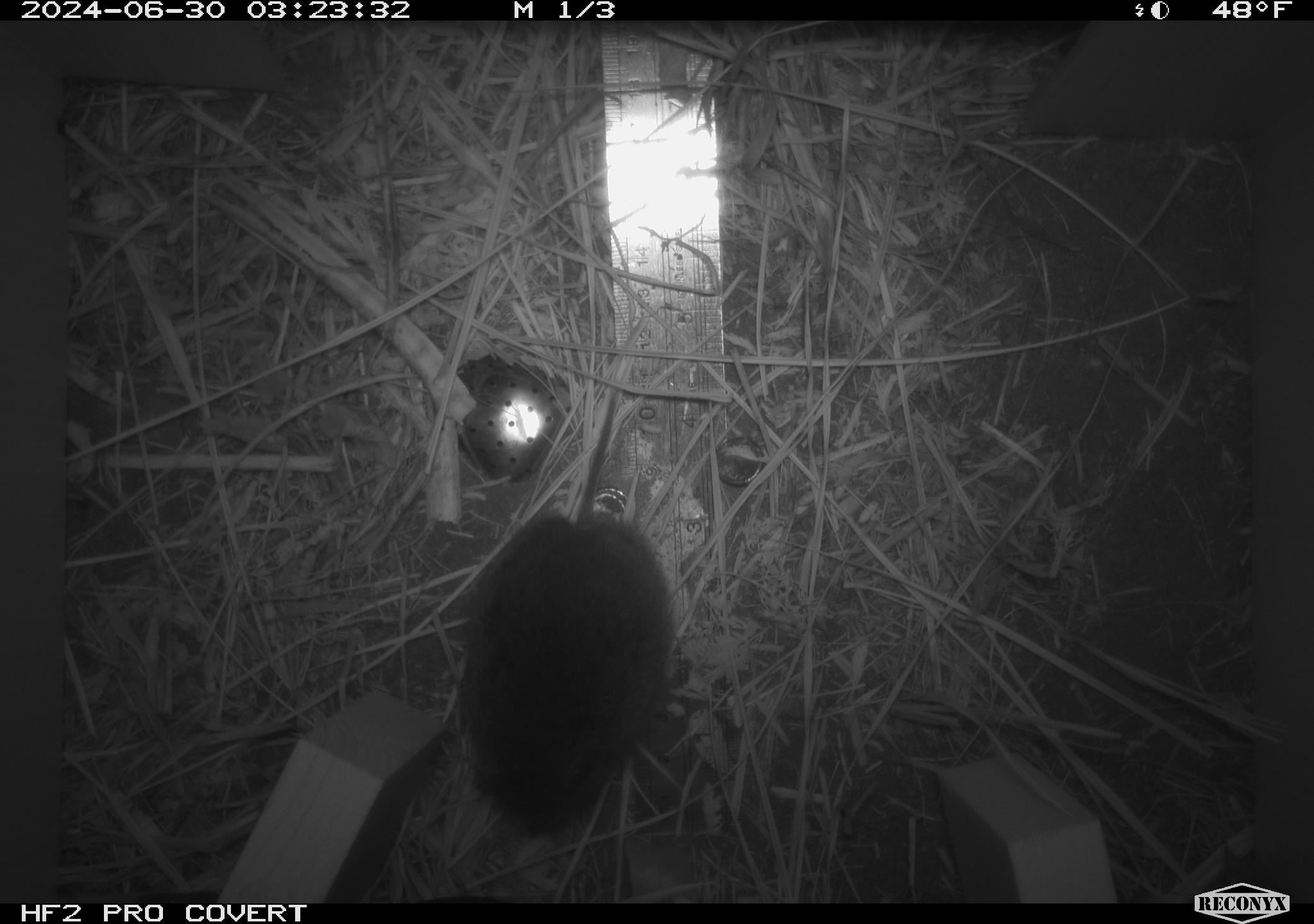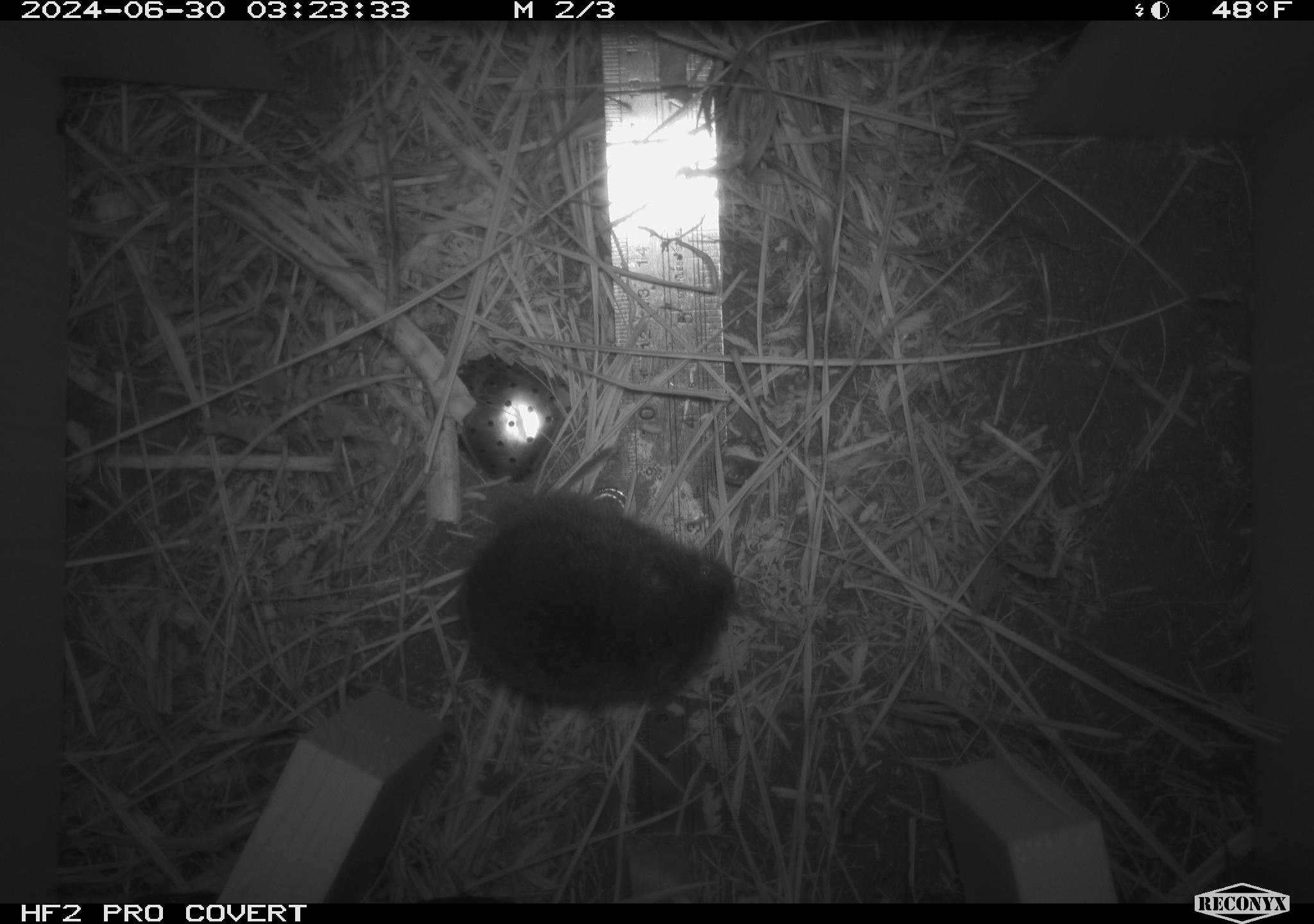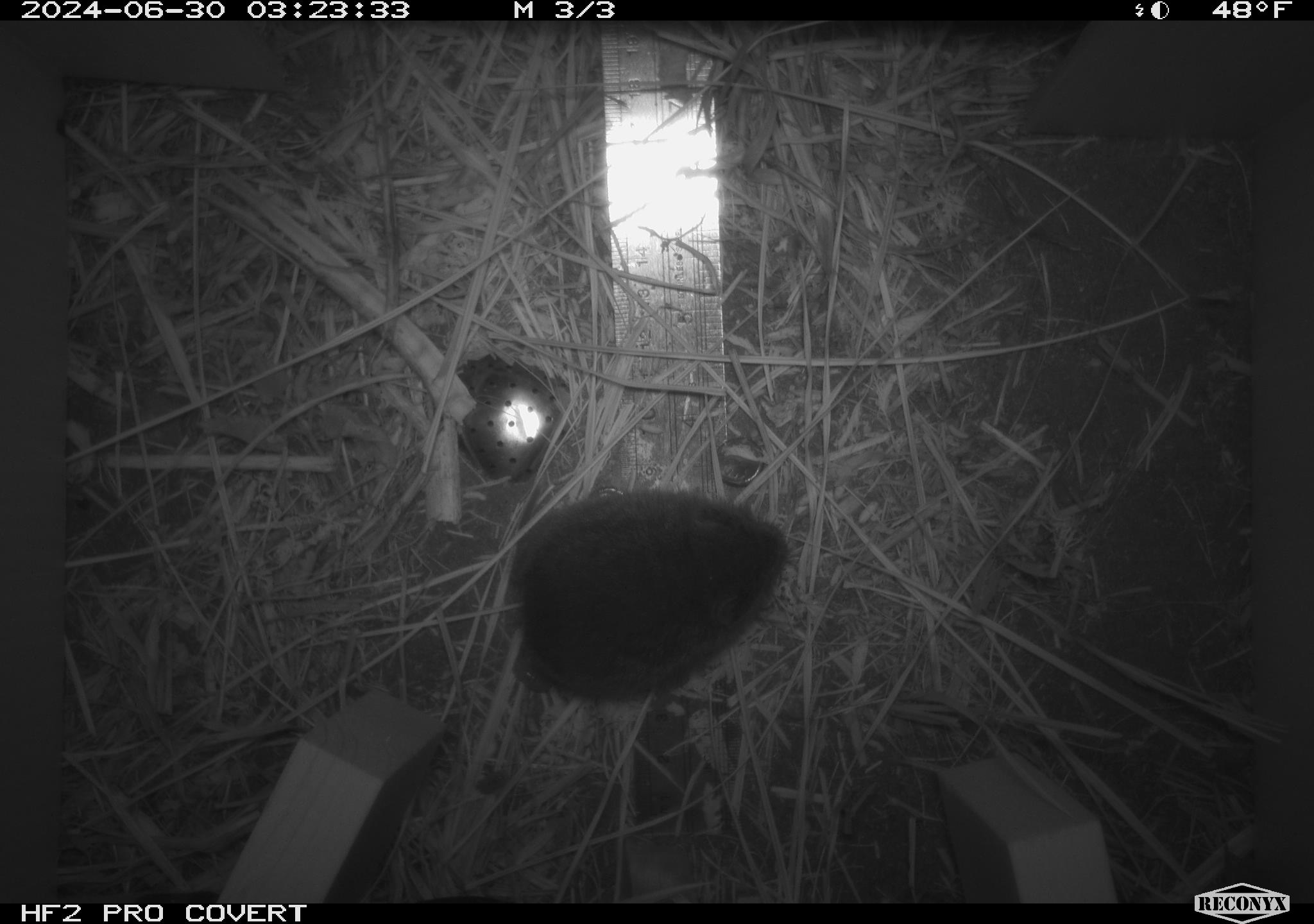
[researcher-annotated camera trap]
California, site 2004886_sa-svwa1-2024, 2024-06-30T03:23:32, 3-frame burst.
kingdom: Animalia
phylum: Chordata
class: Mammalia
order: Rodentia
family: Cricetidae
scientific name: Arvicolinae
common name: voles, lemmings, and muskrats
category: arvicolinae subfamily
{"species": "arvicolinae subfamily (voles, lemmings, and muskrats) (Arvicolinae)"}